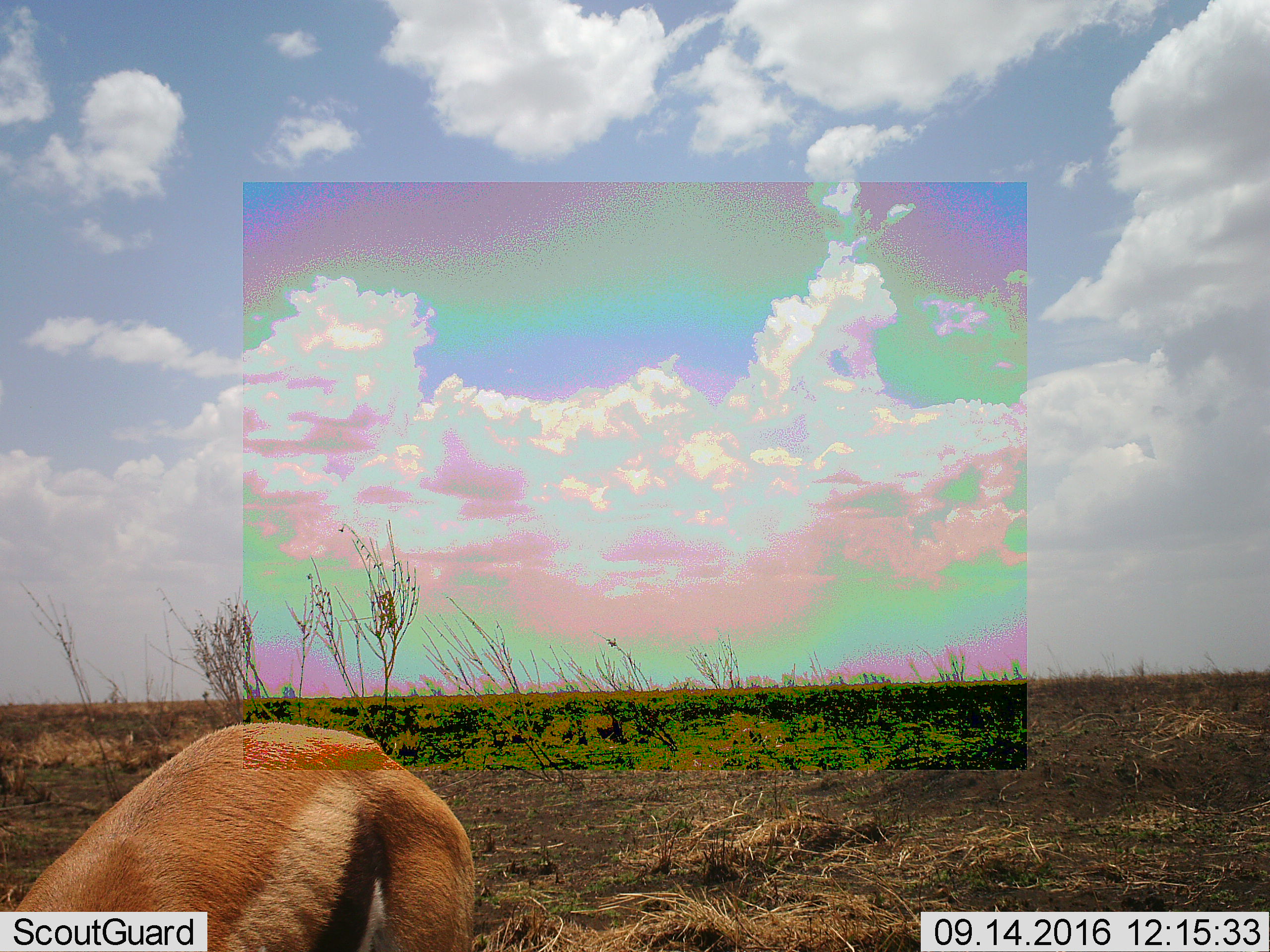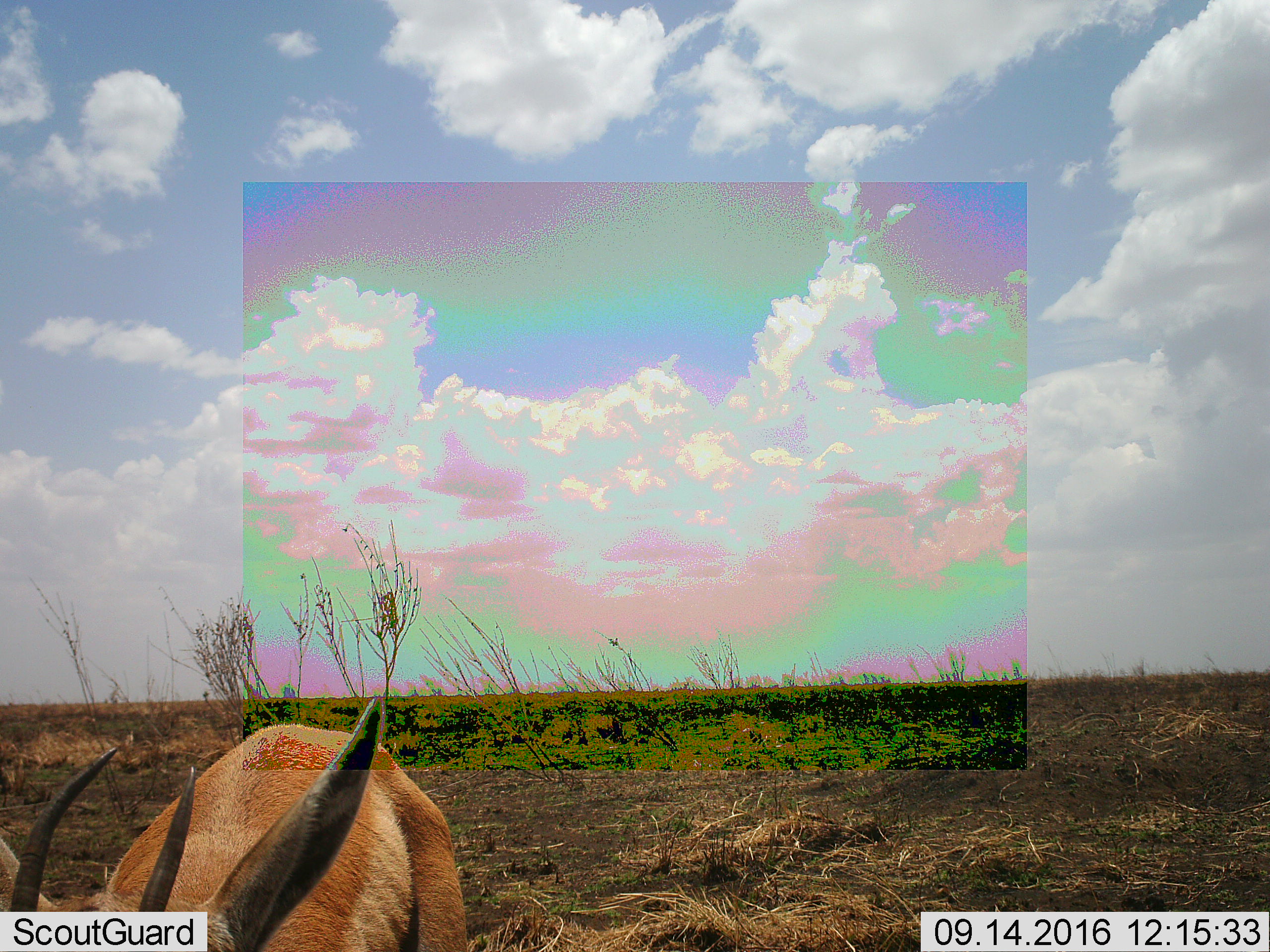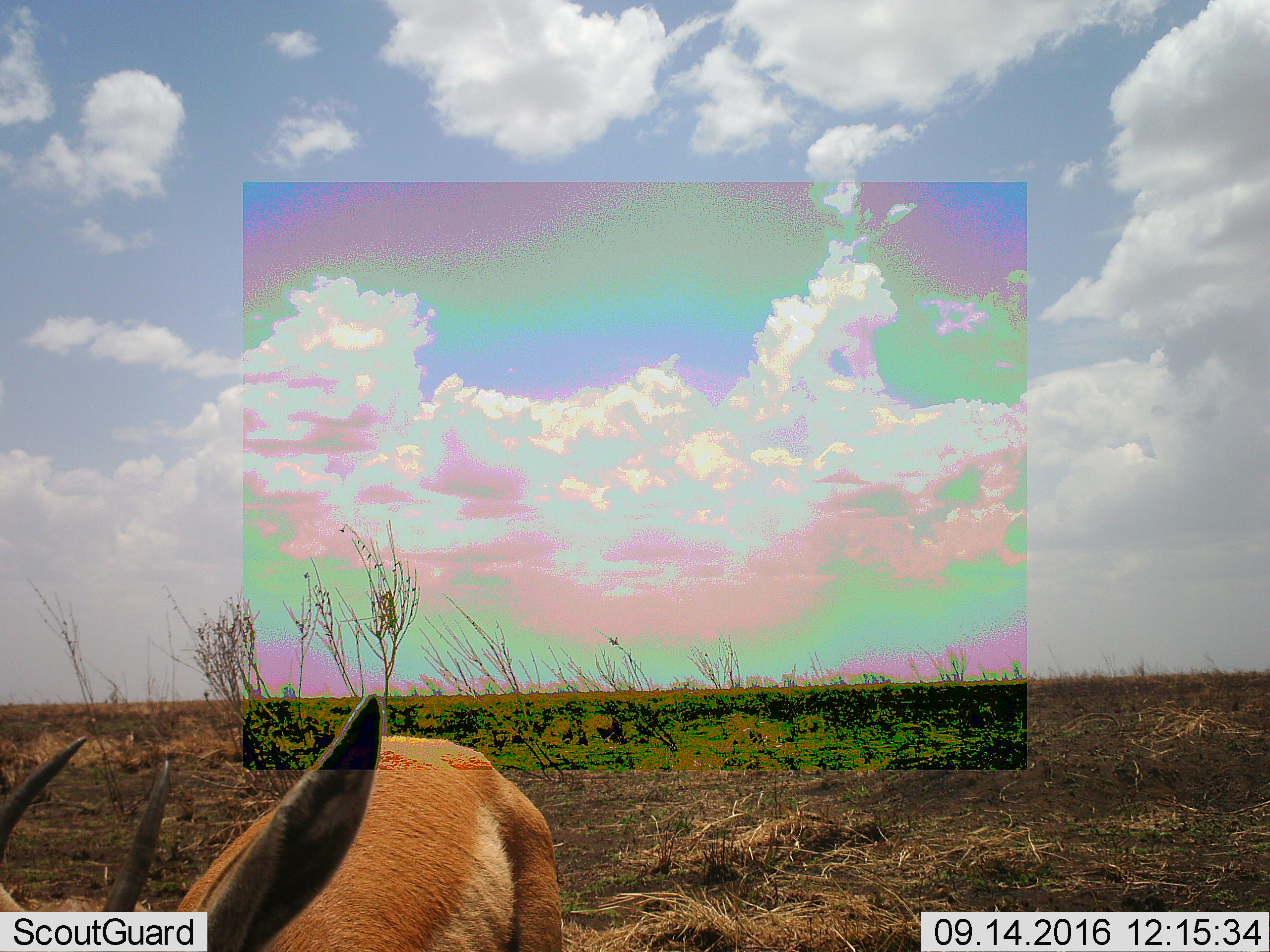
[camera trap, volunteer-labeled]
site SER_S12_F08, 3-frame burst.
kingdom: Animalia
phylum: Chordata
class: Mammalia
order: Artiodactyla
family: Bovidae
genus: Eudorcas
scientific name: Eudorcas thomsonii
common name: thomson's gazelle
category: gazellethomsons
Gazellethomsons (thomson's gazelle) (Eudorcas thomsonii), count 1. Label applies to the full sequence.